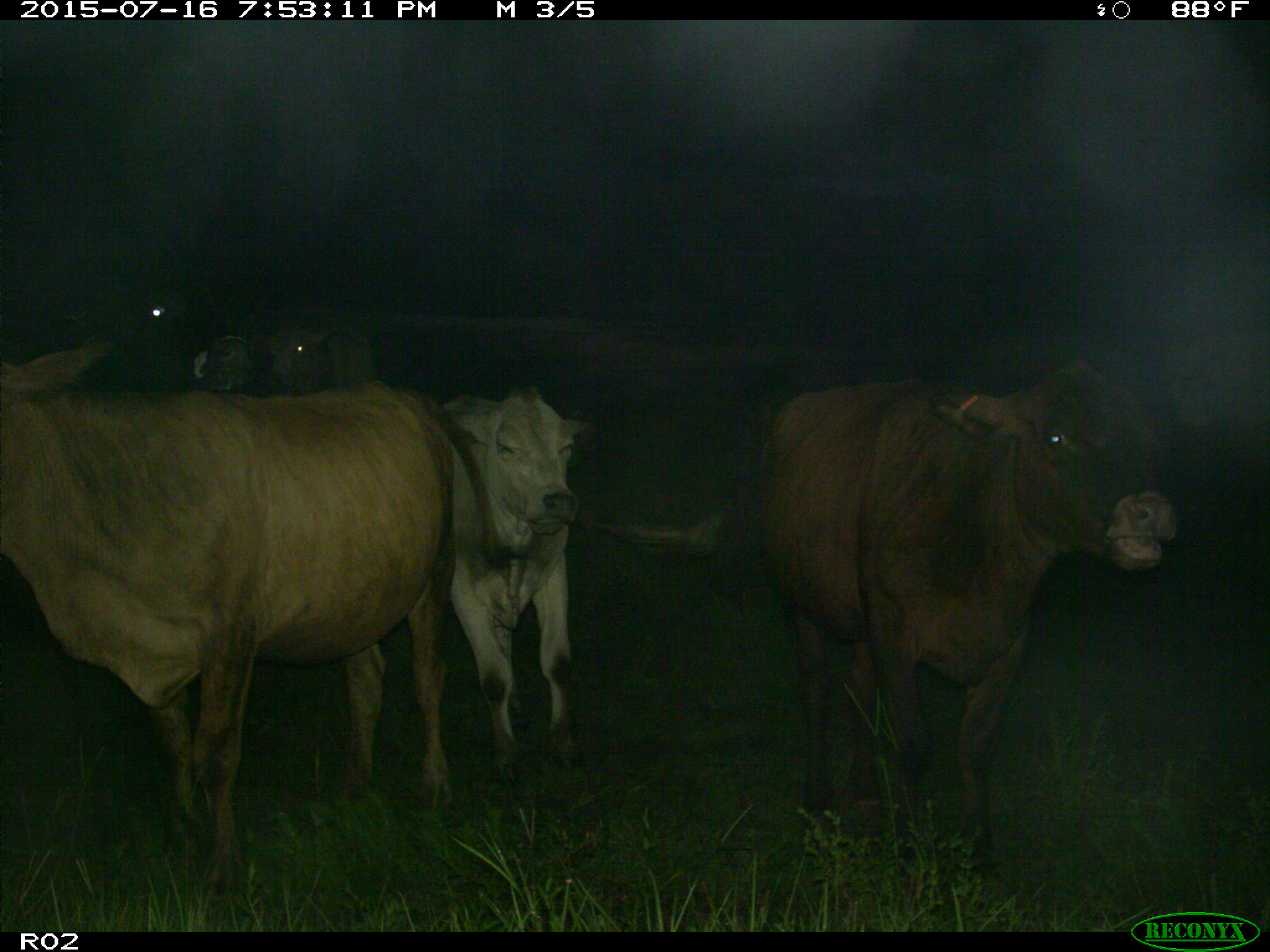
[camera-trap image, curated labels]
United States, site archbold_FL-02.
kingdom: Animalia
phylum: Chordata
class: Mammalia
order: Artiodactyla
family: Bovidae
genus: Bos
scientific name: Bos taurus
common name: domestic cow